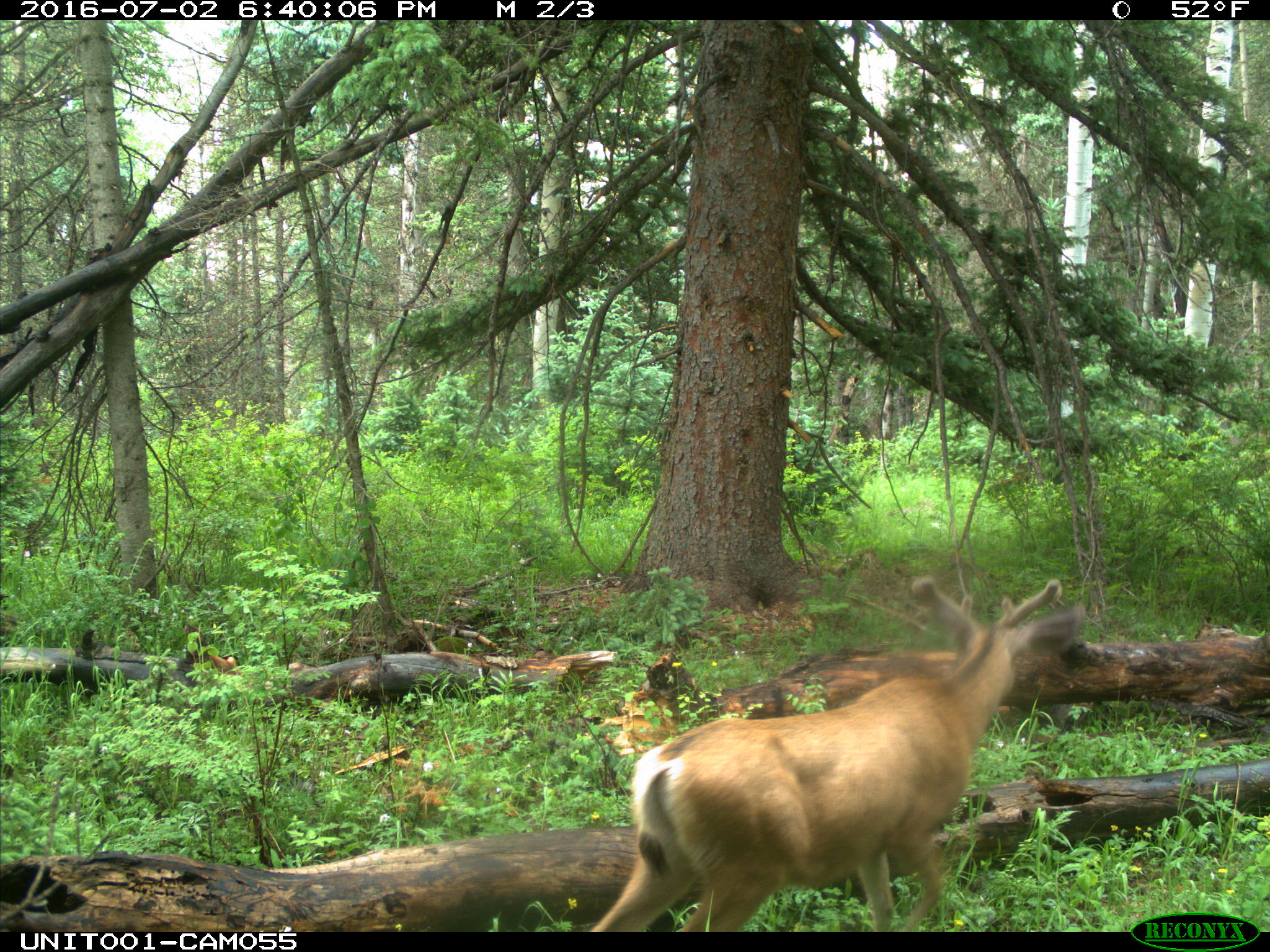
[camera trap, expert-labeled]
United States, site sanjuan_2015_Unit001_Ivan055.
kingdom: Animalia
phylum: Chordata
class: Mammalia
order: Artiodactyla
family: Cervidae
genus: Odocoileus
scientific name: Odocoileus hemionus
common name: mule deer